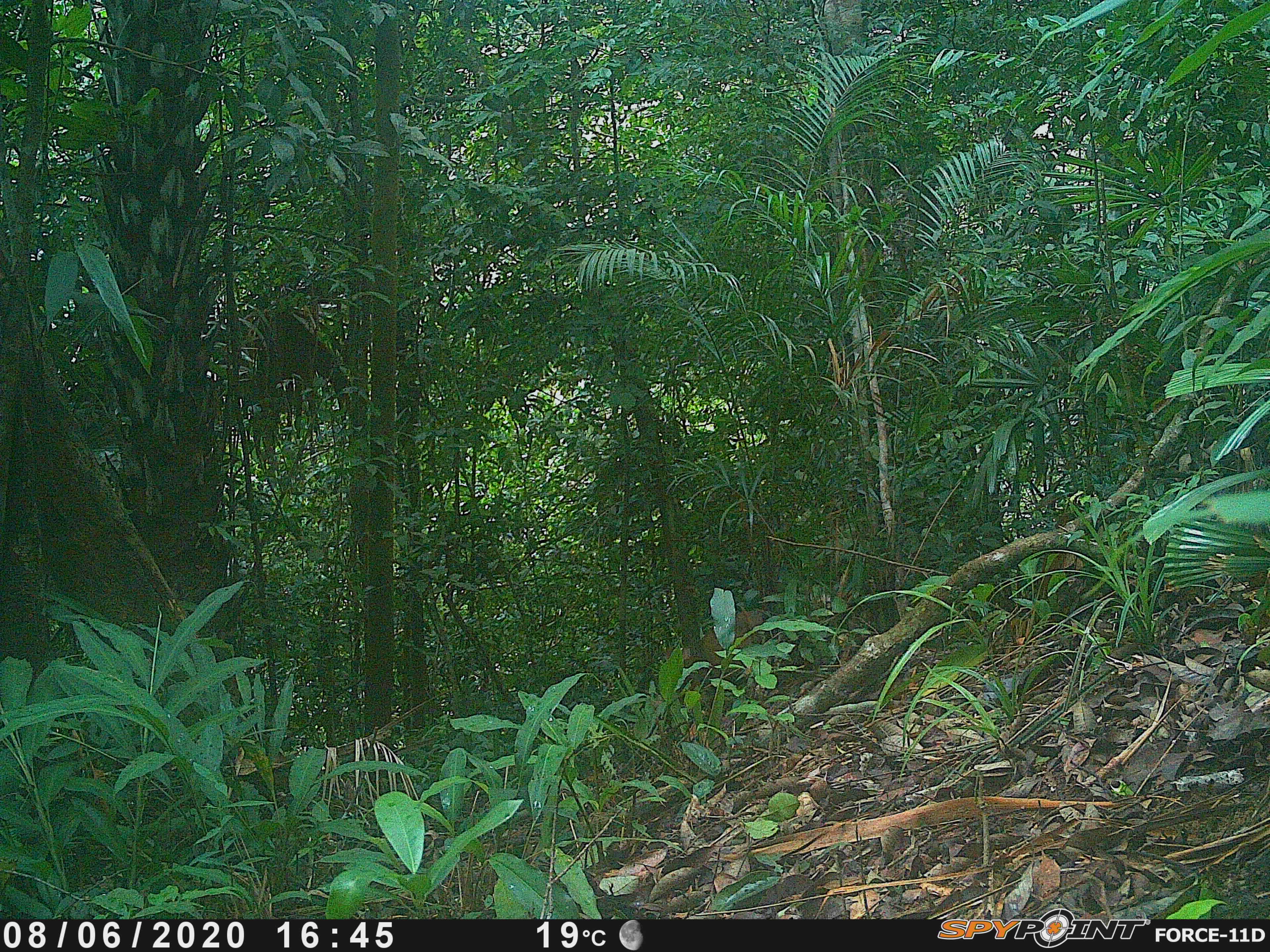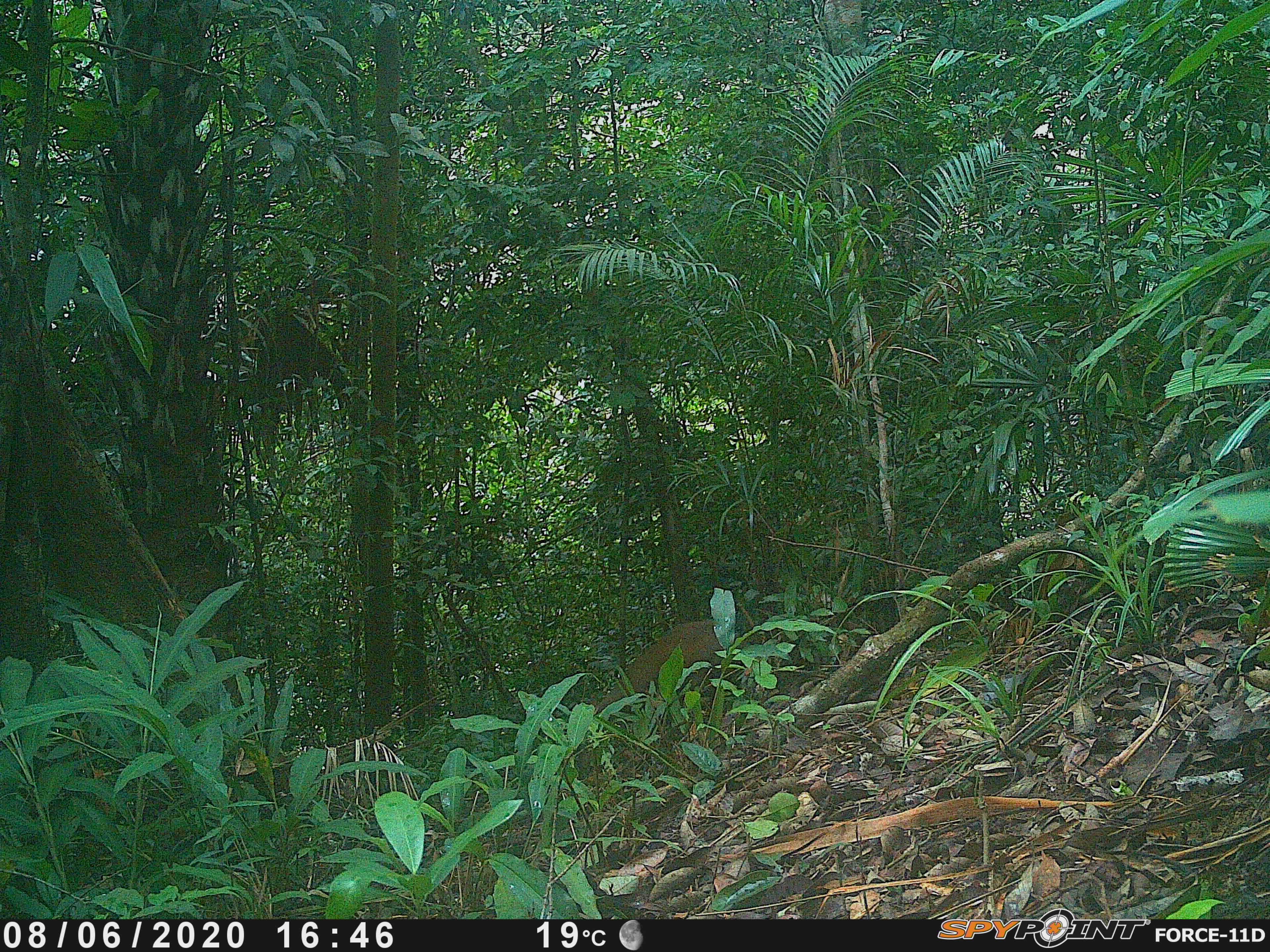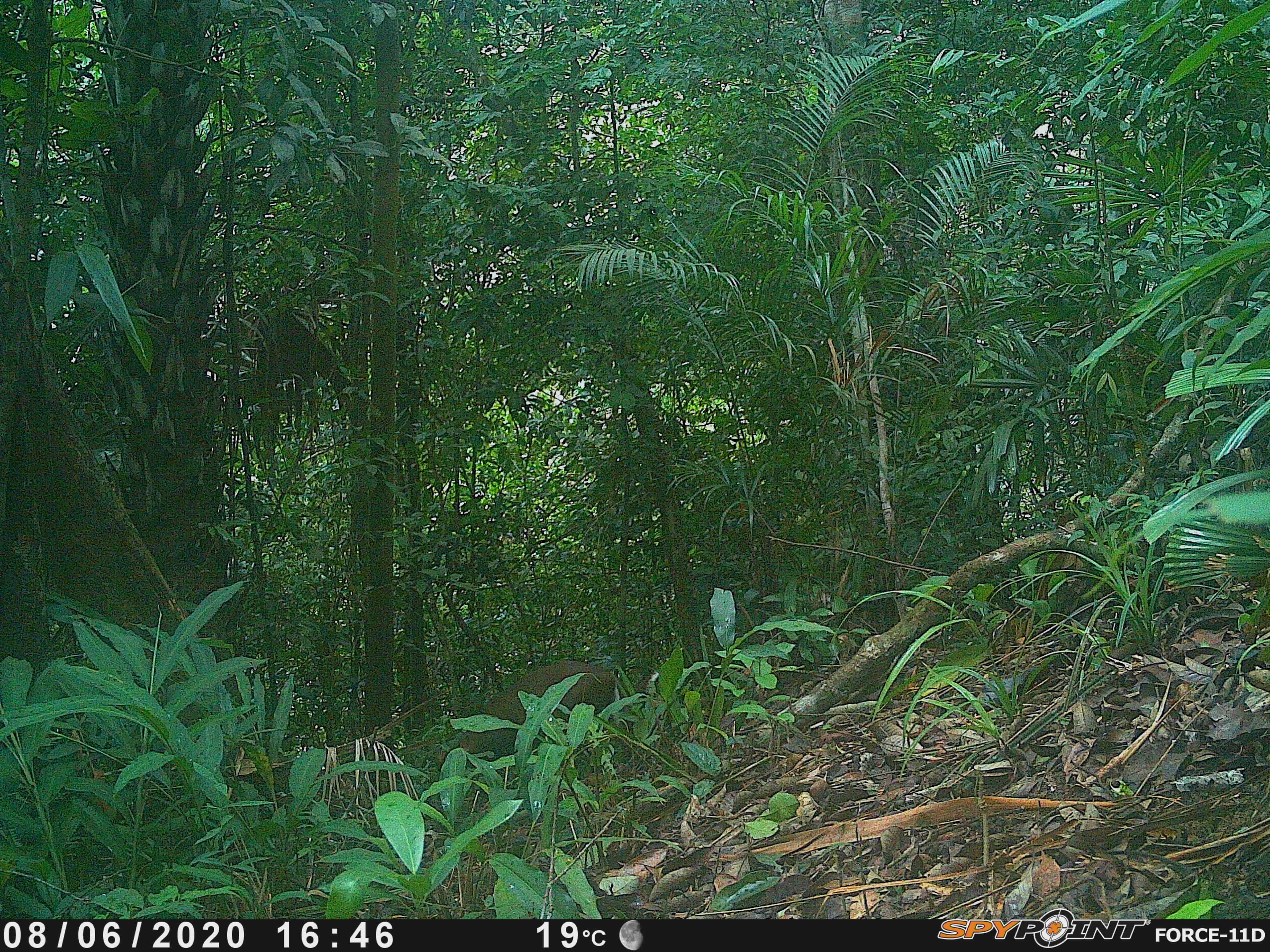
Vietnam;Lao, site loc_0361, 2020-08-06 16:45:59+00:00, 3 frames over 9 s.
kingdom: Animalia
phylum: Chordata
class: Mammalia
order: Artiodactyla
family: Cervidae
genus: Muntiacus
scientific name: Muntiacus rooseveltorum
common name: roosevelt's muntjac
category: roosevelts muntjac group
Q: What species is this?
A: Roosevelts muntjac group (roosevelt's muntjac) (Muntiacus rooseveltorum).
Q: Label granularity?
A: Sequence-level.